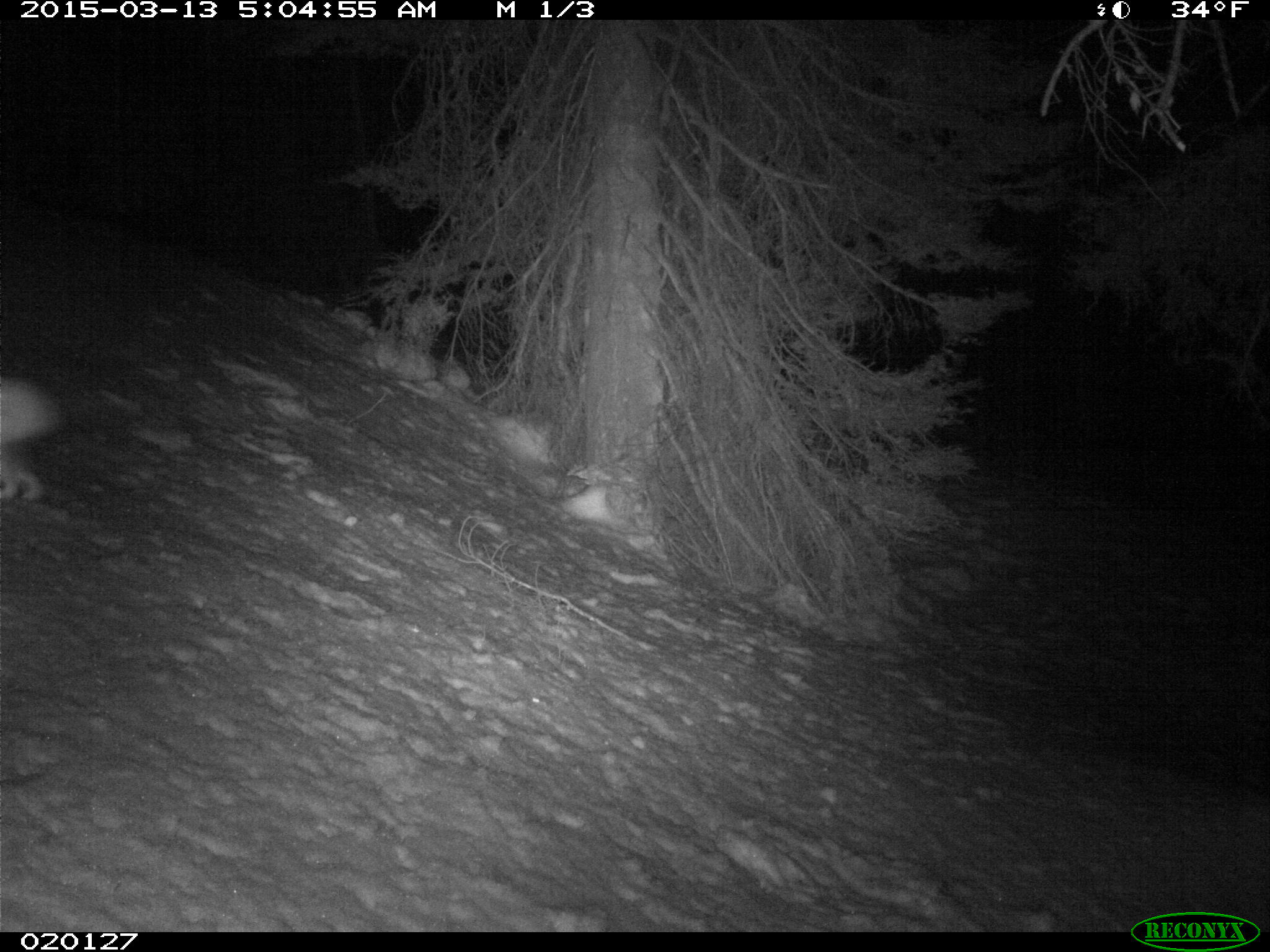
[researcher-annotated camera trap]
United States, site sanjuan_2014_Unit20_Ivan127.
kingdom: Animalia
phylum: Chordata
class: Mammalia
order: Lagomorpha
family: Leporidae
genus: Lepus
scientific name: Lepus americanus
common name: snowshoe hare